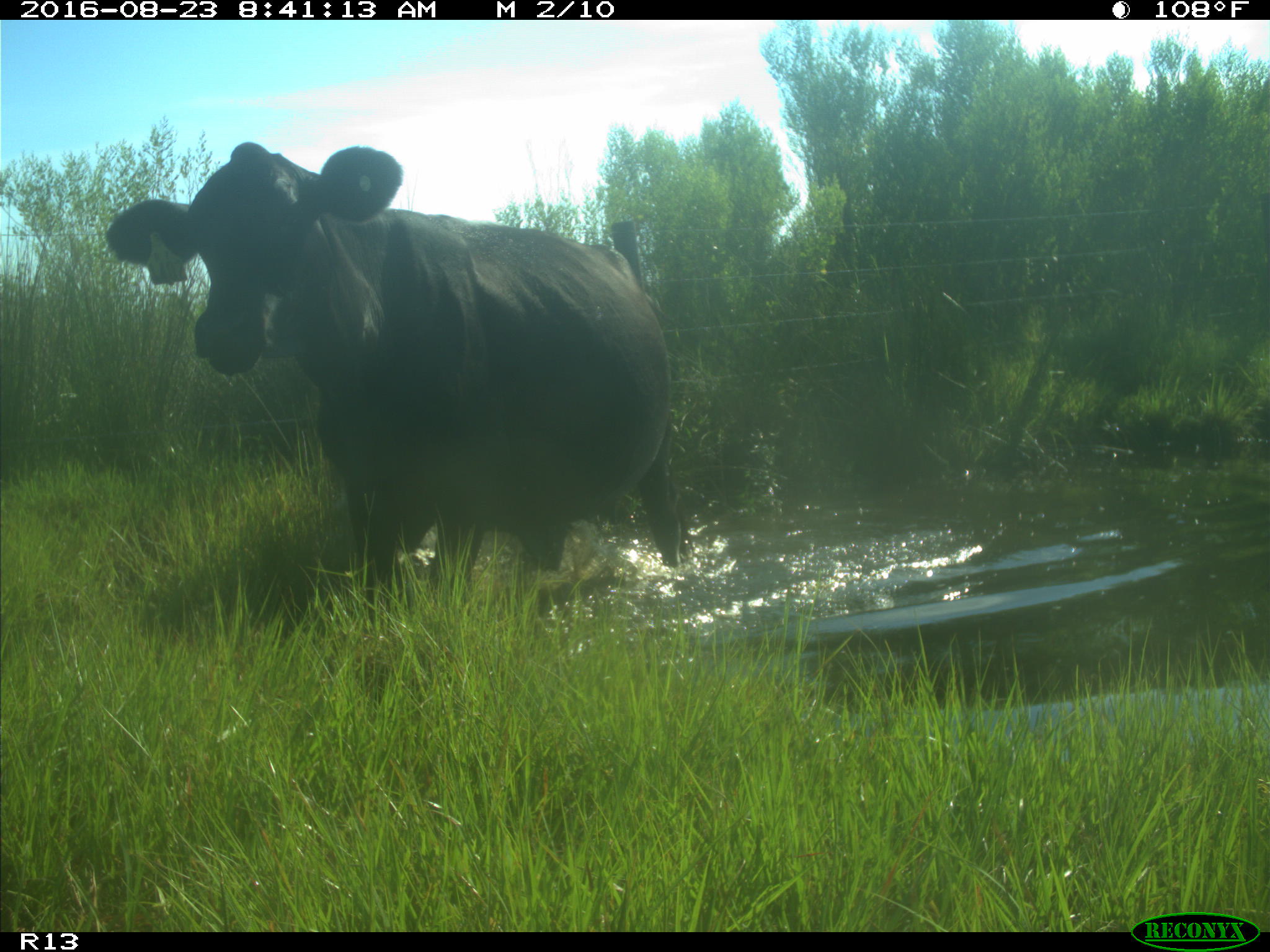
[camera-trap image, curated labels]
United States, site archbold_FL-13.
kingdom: Animalia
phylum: Chordata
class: Mammalia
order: Artiodactyla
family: Bovidae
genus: Bos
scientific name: Bos taurus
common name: domestic cow